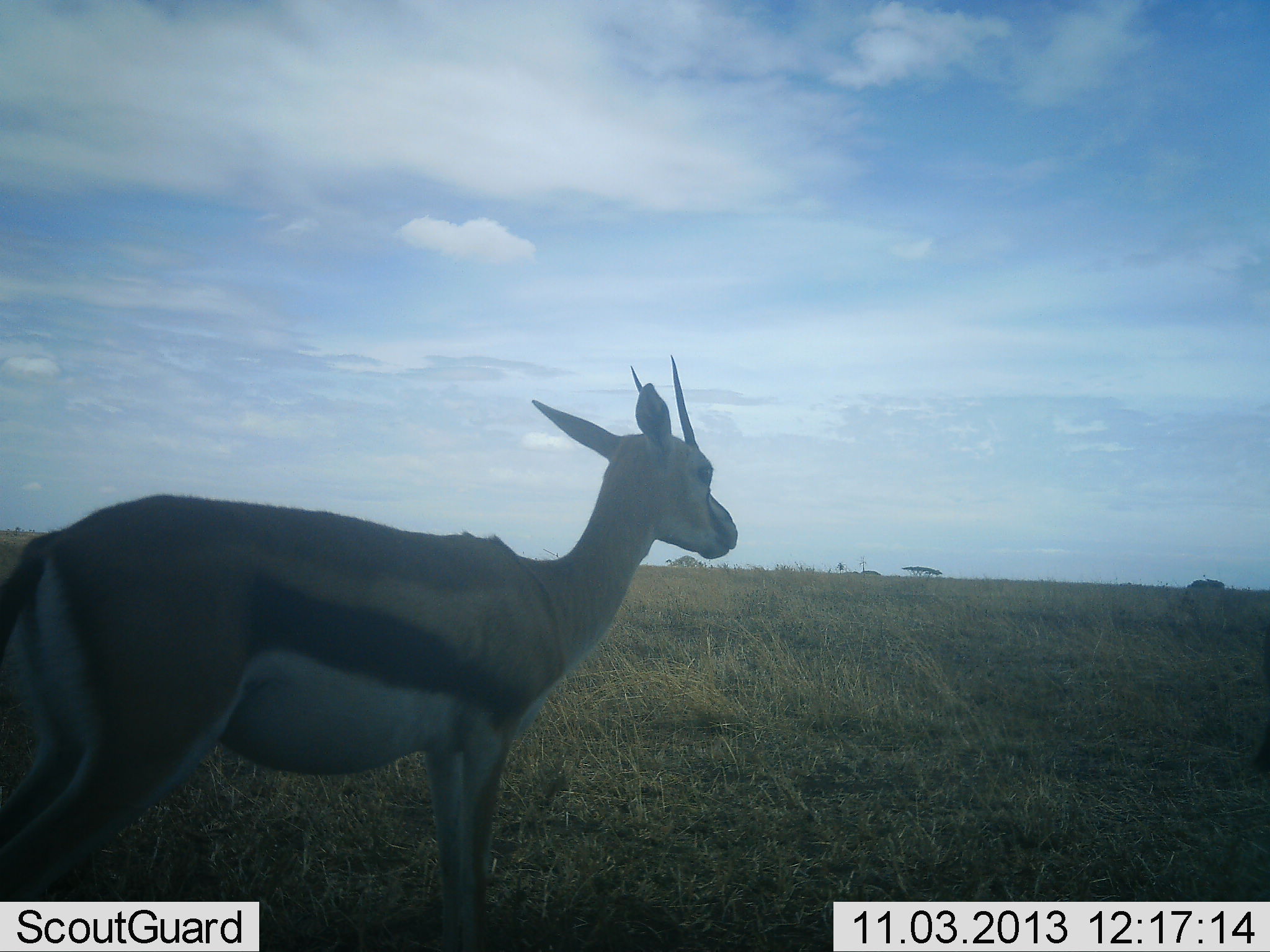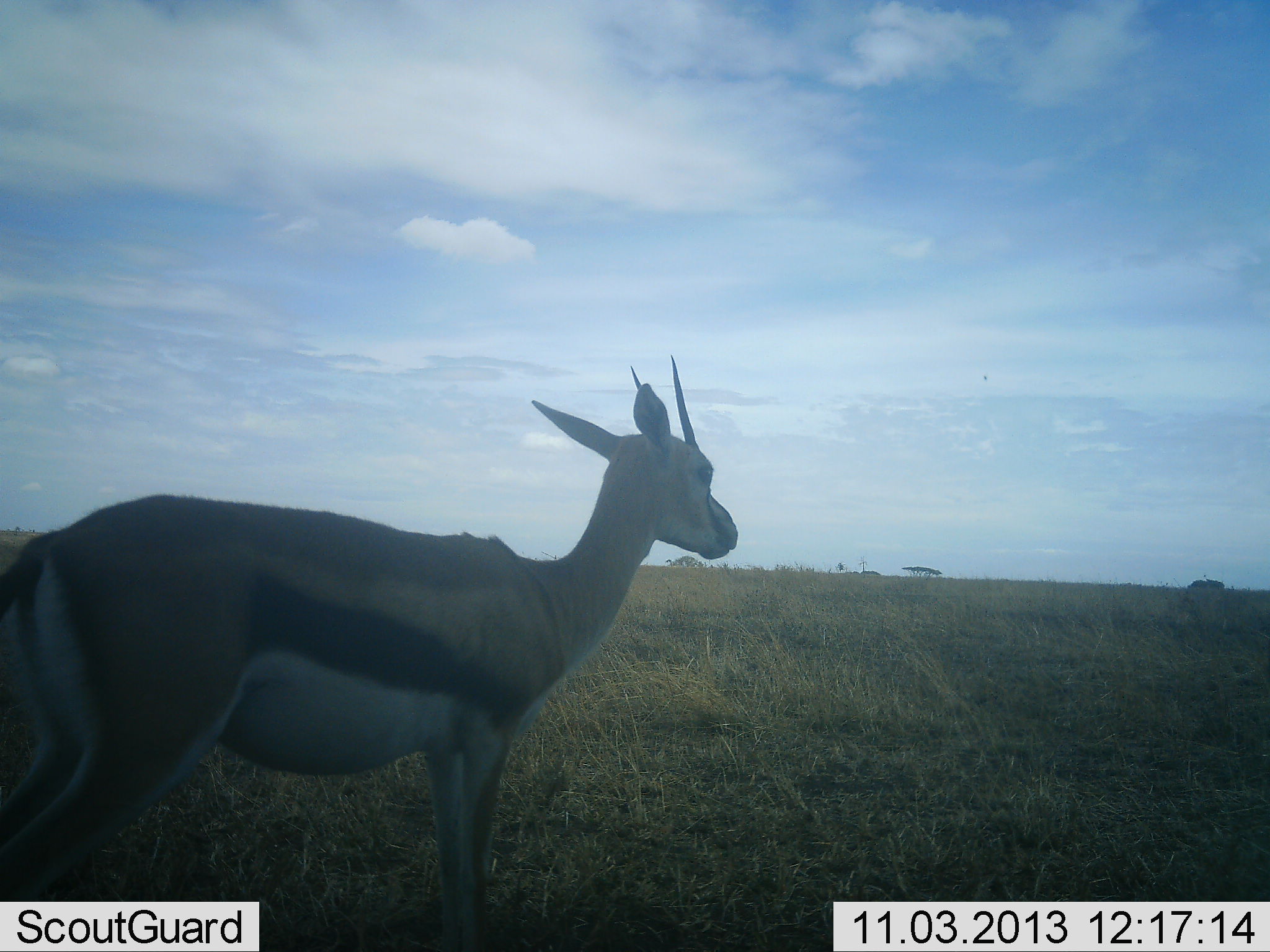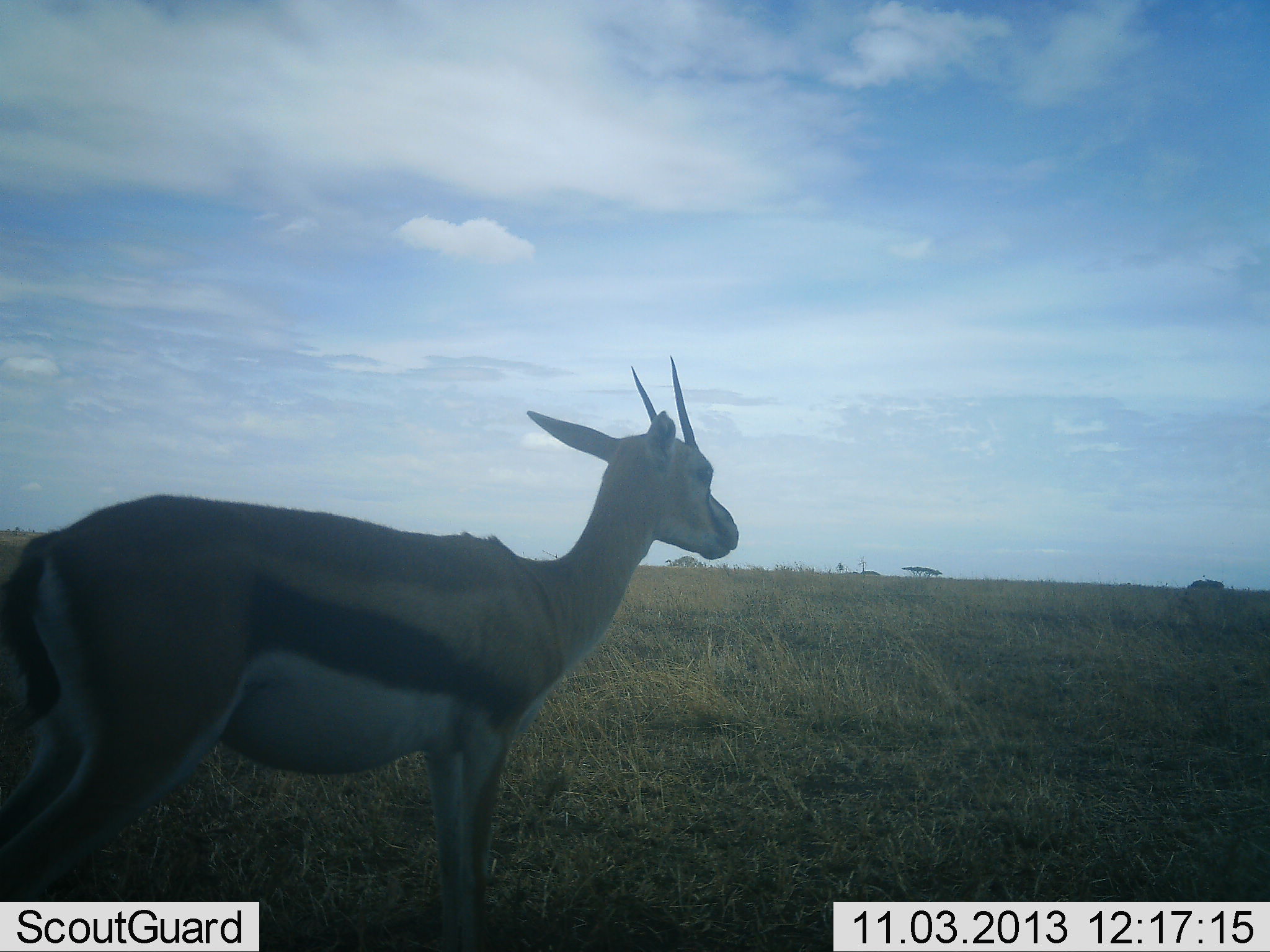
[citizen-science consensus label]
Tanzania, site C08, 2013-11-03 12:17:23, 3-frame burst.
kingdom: Animalia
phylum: Chordata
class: Mammalia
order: Artiodactyla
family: Bovidae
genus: Eudorcas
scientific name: Eudorcas thomsonii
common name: thomson's gazelle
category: gazellethomsons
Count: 1.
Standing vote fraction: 100%.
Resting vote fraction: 0%.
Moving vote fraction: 0%.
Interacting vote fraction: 0%.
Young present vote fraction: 0%.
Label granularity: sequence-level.